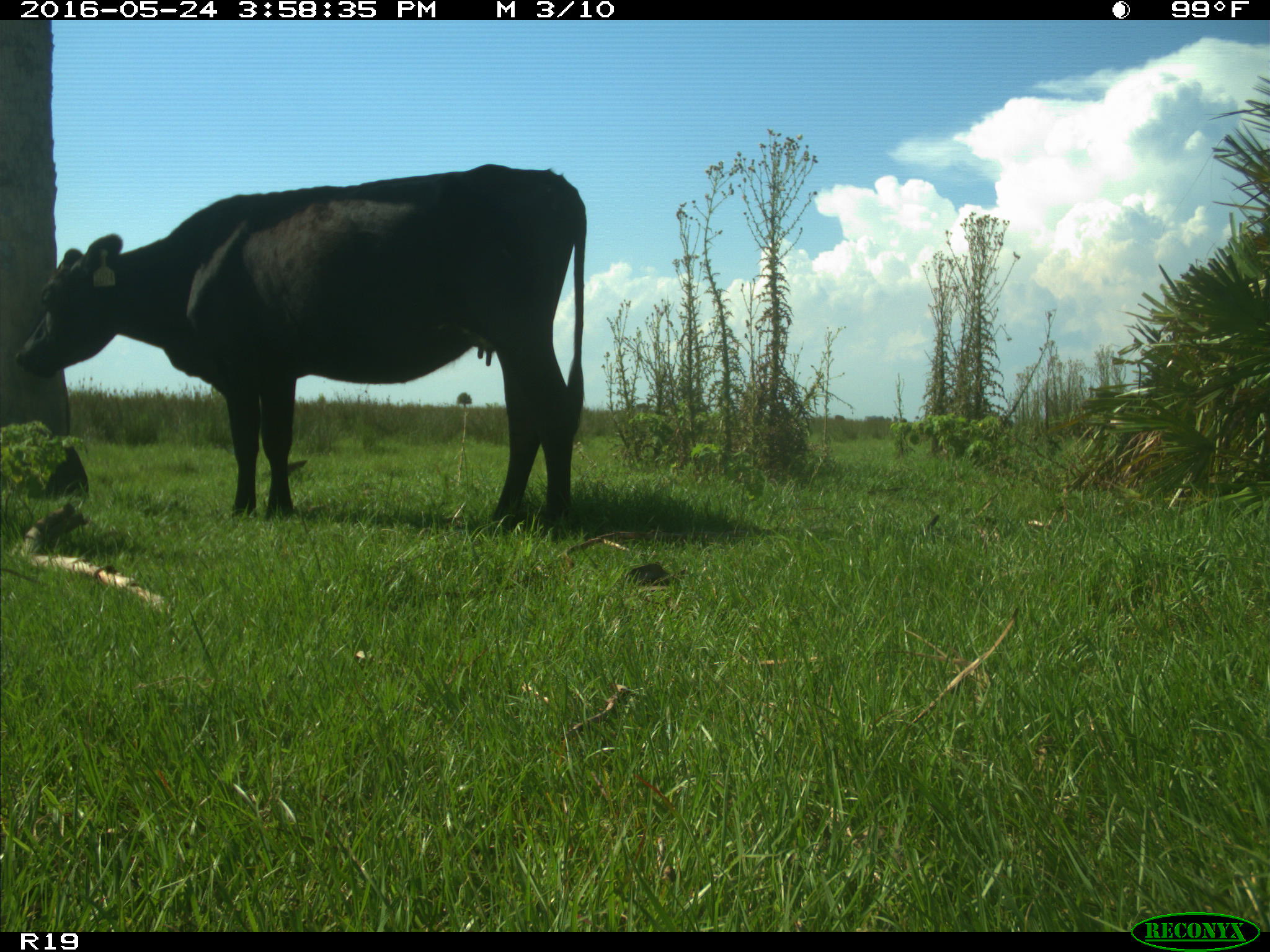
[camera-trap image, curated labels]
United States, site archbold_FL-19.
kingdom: Animalia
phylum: Chordata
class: Mammalia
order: Artiodactyla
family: Bovidae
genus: Bos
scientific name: Bos taurus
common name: domestic cow